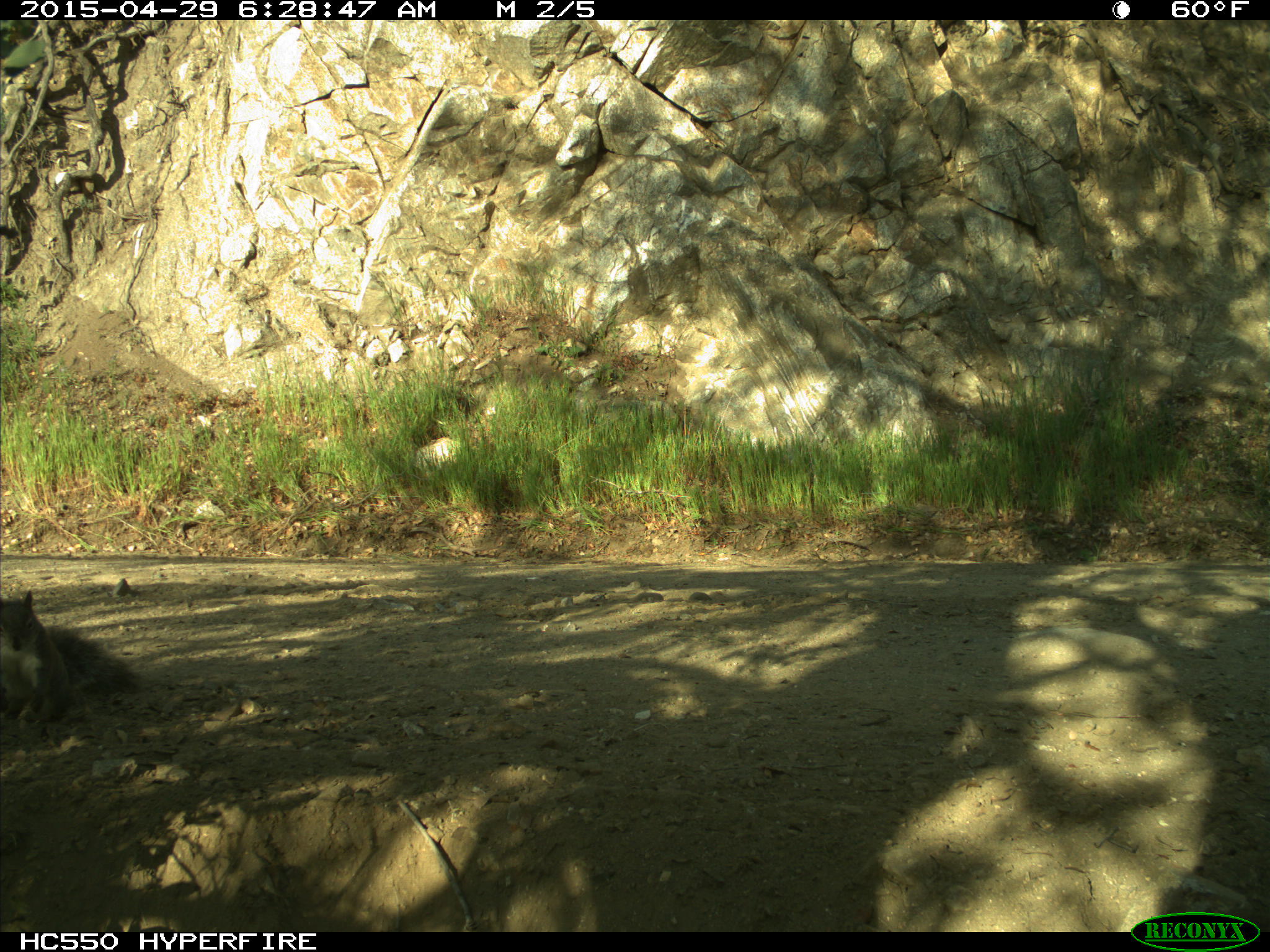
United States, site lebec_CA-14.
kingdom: Animalia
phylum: Chordata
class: Mammalia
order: Rodentia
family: Sciuridae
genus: Sciurus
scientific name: Sciurus carolinensis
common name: eastern gray squirrel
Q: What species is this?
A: Sciurus carolinensis (eastern gray squirrel).